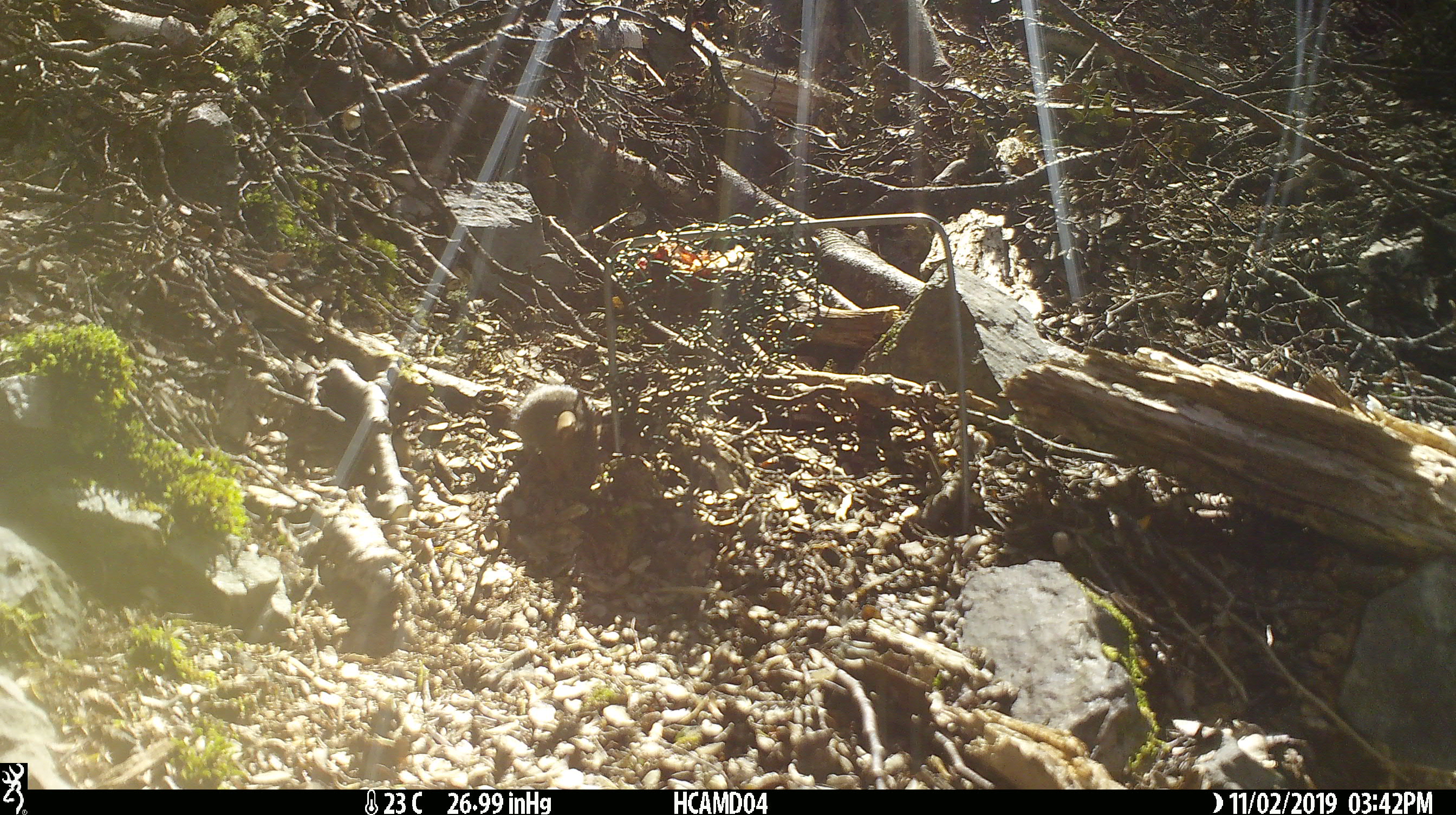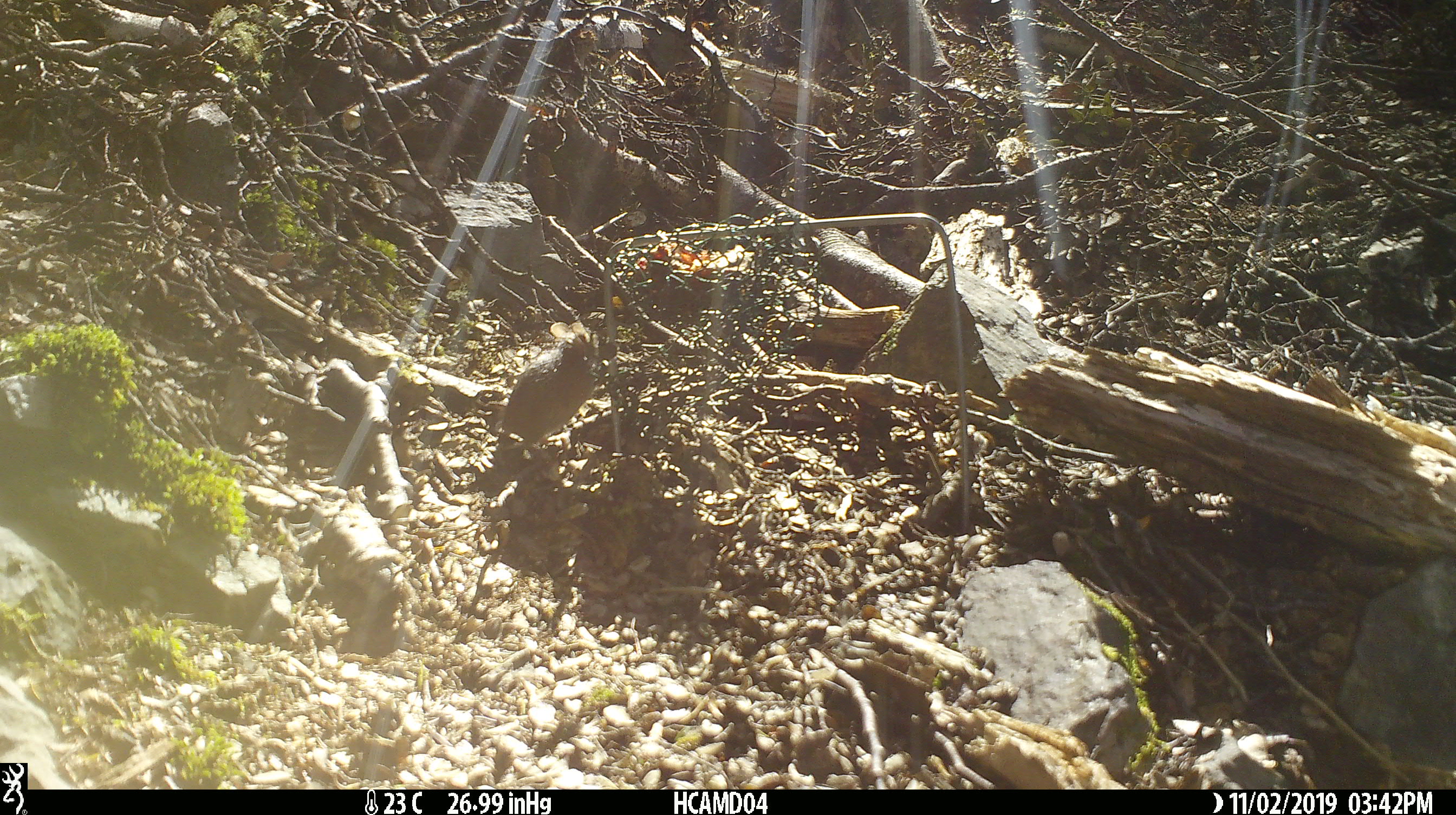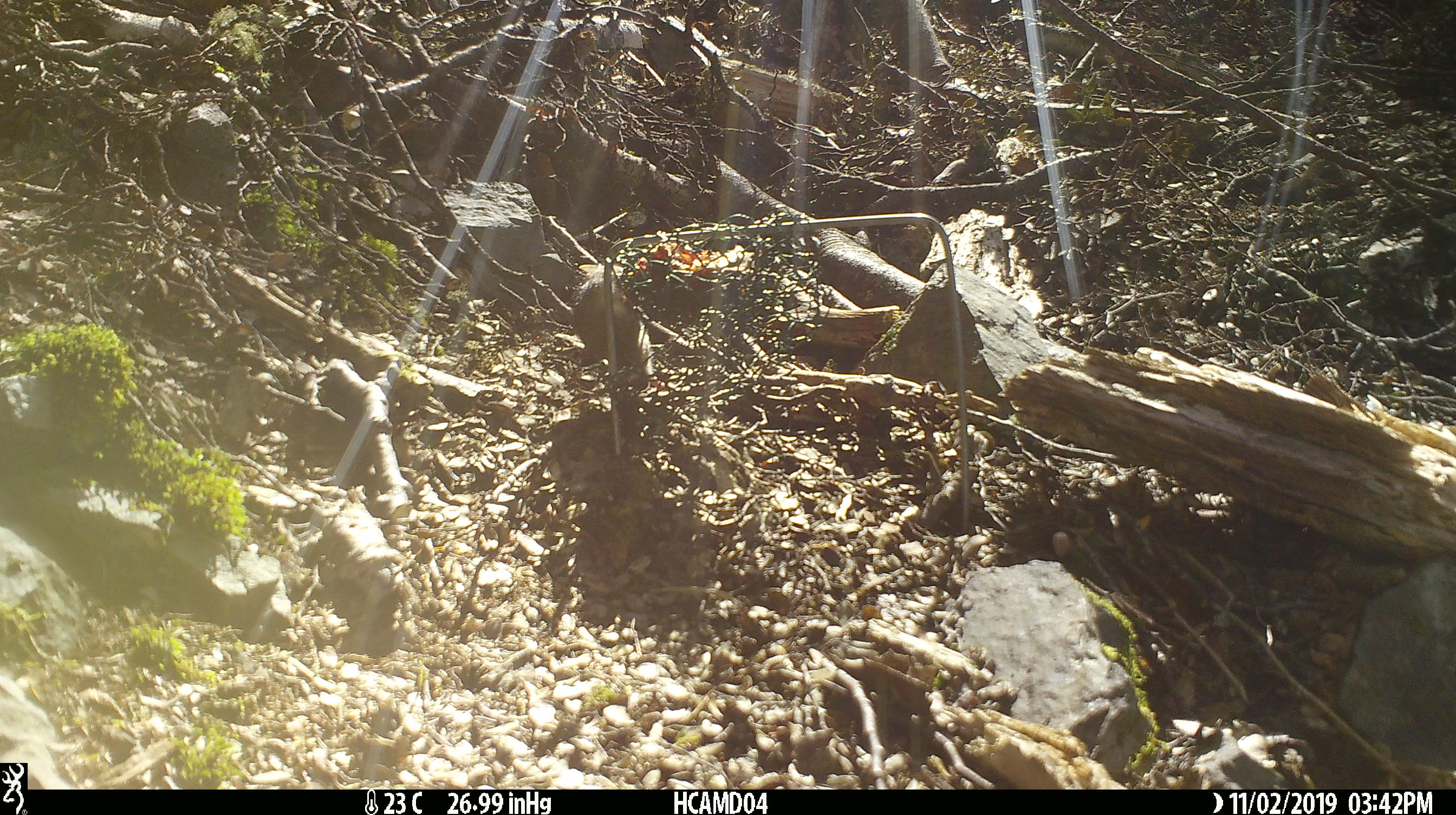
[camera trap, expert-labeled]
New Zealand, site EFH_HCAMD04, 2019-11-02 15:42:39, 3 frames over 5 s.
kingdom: Animalia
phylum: Chordata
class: Mammalia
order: Rodentia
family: Muridae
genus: Mus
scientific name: Mus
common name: mouse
Mouse (Mus).